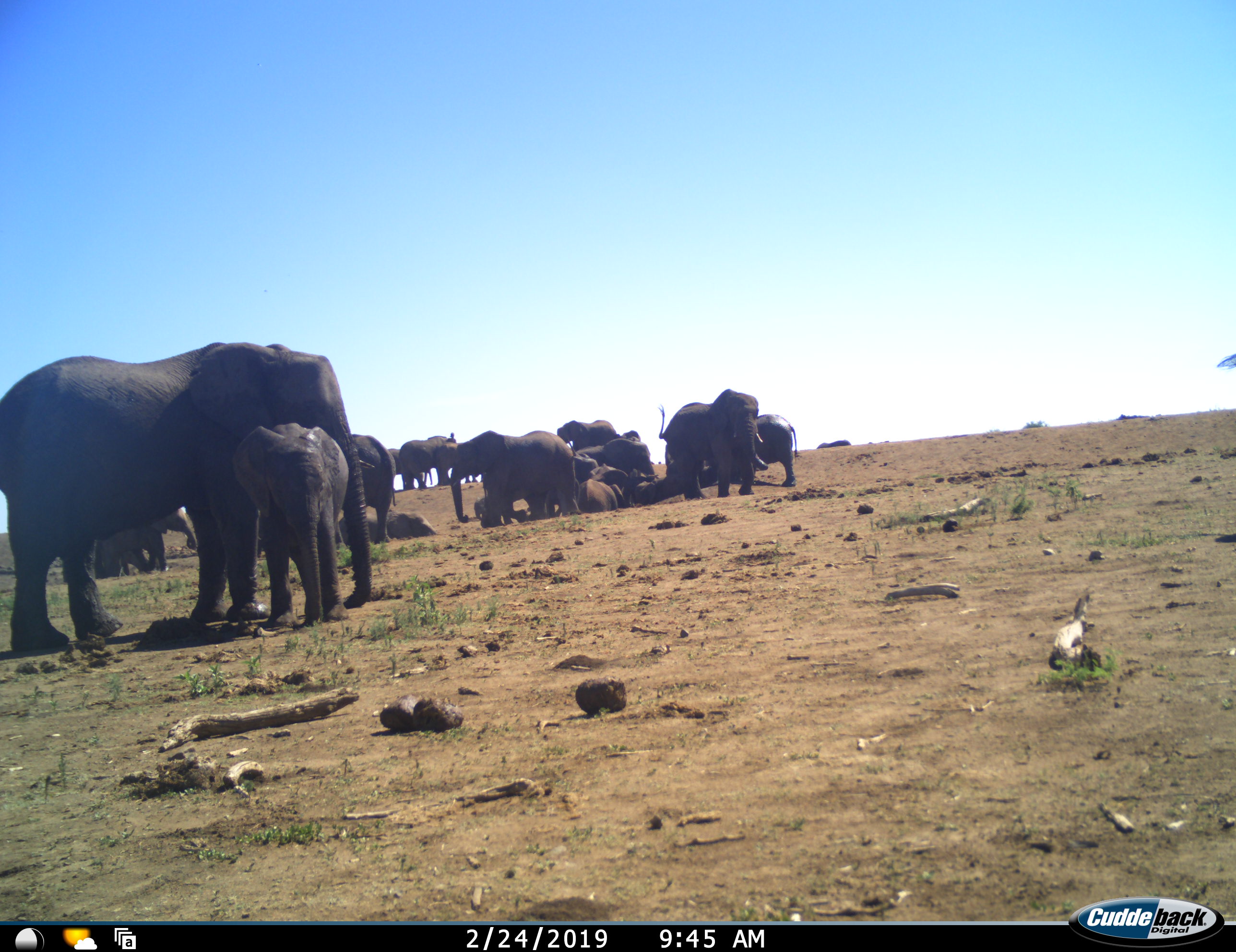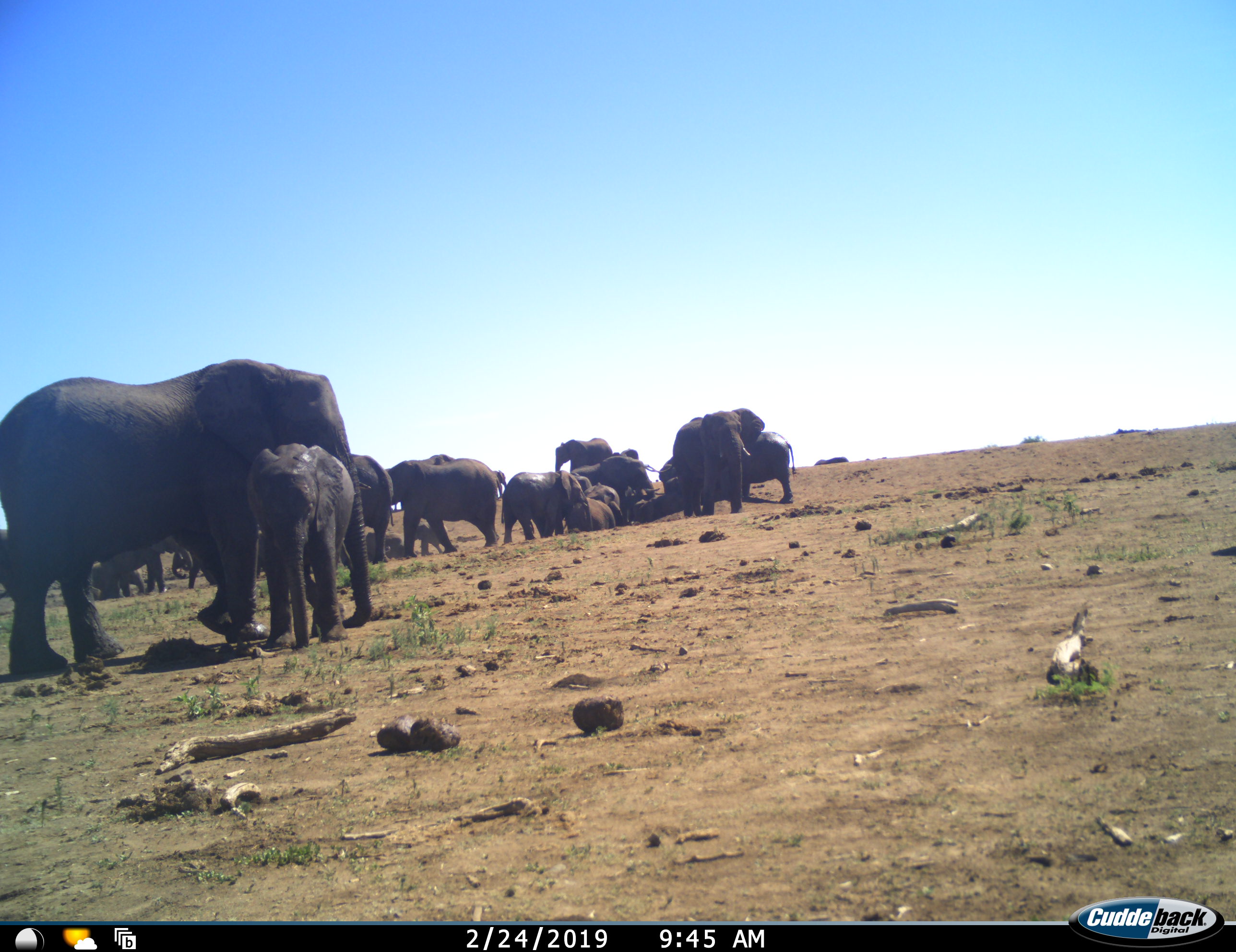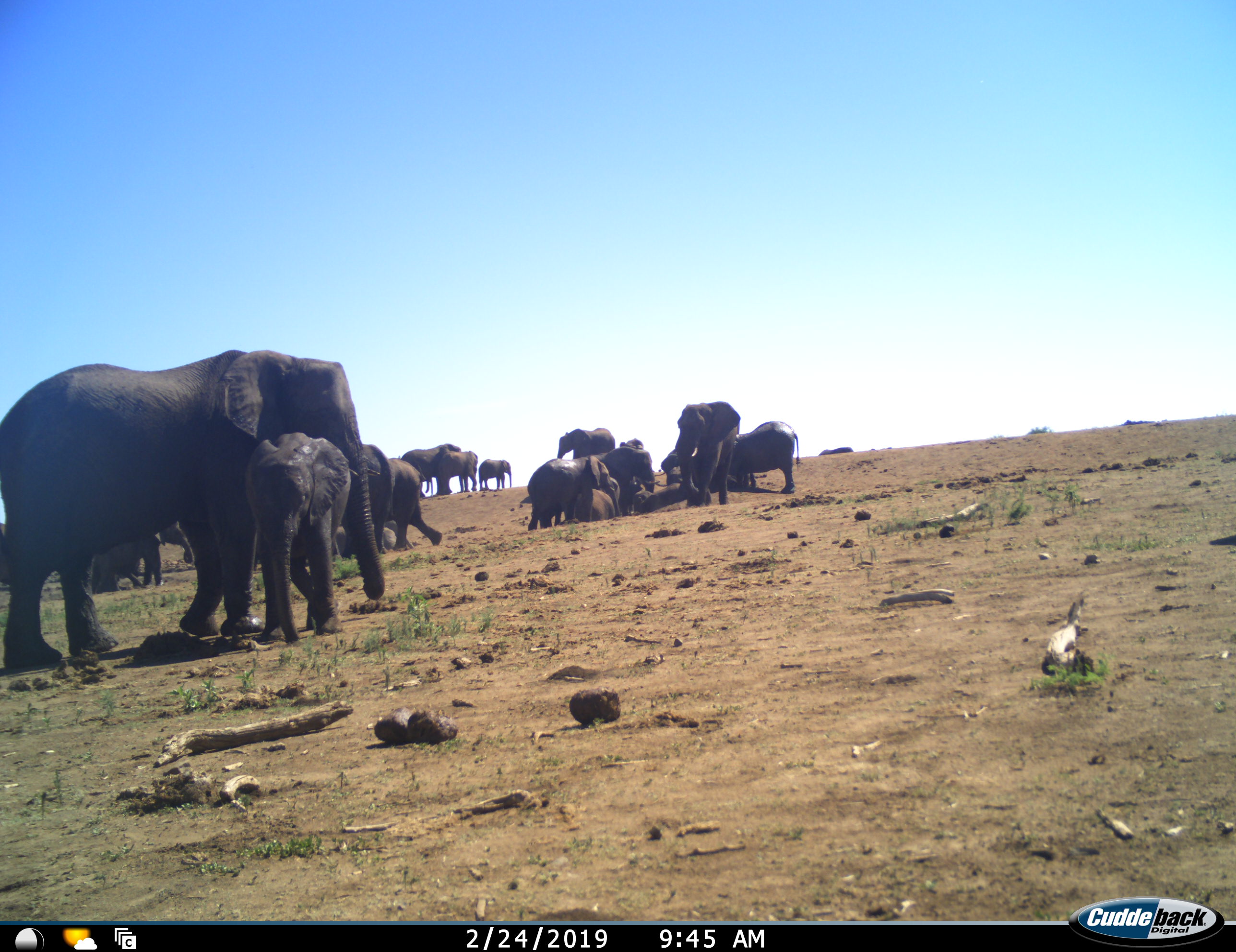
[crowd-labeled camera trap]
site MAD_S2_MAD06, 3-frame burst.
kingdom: Animalia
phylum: Chordata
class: Mammalia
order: Proboscidea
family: Elephantidae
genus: Loxodonta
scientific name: Loxodonta africana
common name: african bush elephant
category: elephant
Elephant (african bush elephant) (Loxodonta africana), count 11-50. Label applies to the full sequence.